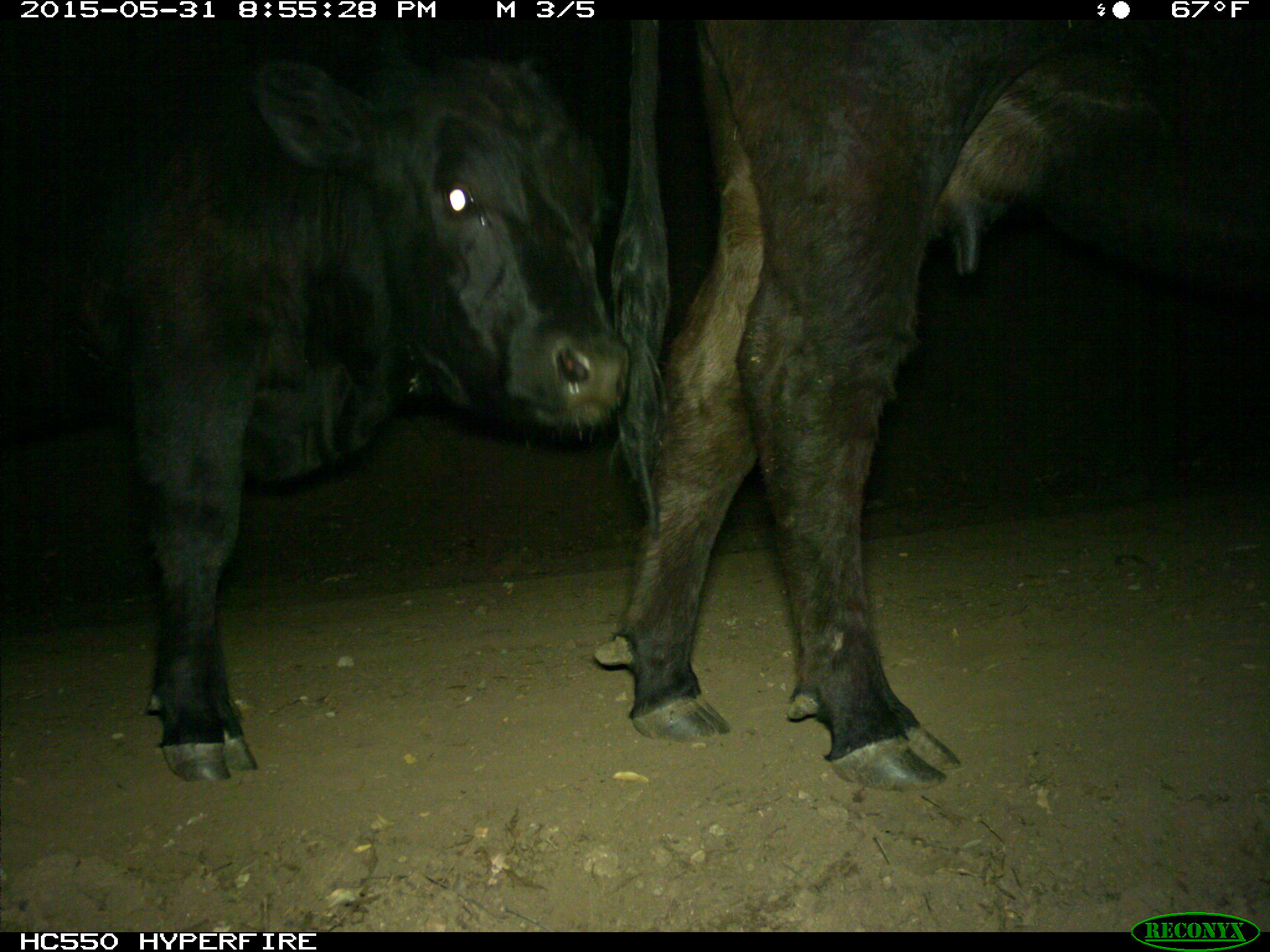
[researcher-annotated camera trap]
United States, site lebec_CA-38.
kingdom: Animalia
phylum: Chordata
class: Mammalia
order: Artiodactyla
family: Bovidae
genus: Bos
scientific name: Bos taurus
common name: domestic cow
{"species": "Bos taurus (domestic cow)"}